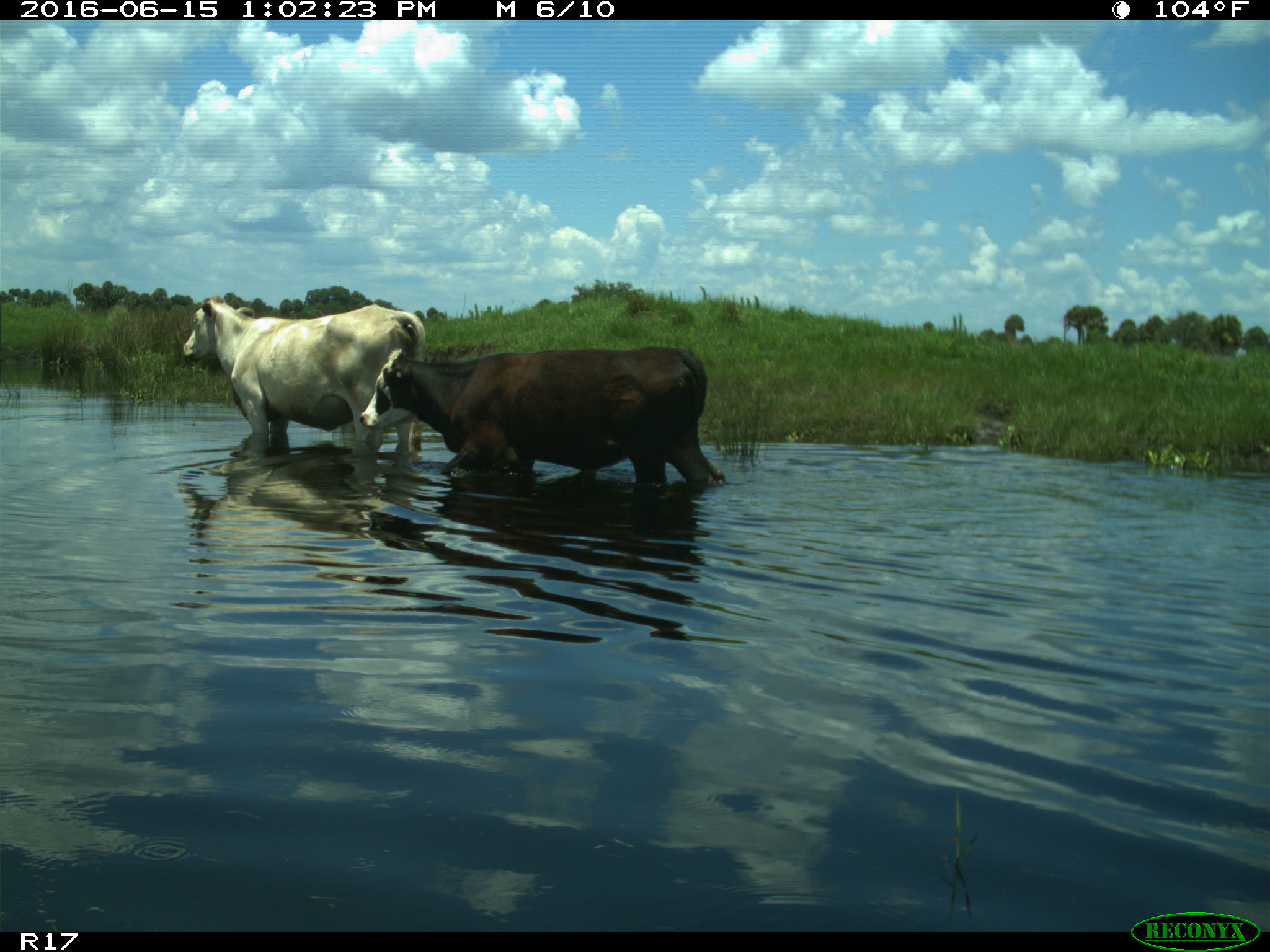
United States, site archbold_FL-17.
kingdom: Animalia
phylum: Chordata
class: Mammalia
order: Artiodactyla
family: Bovidae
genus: Bos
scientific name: Bos taurus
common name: domestic cow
Bos taurus (domestic cow).